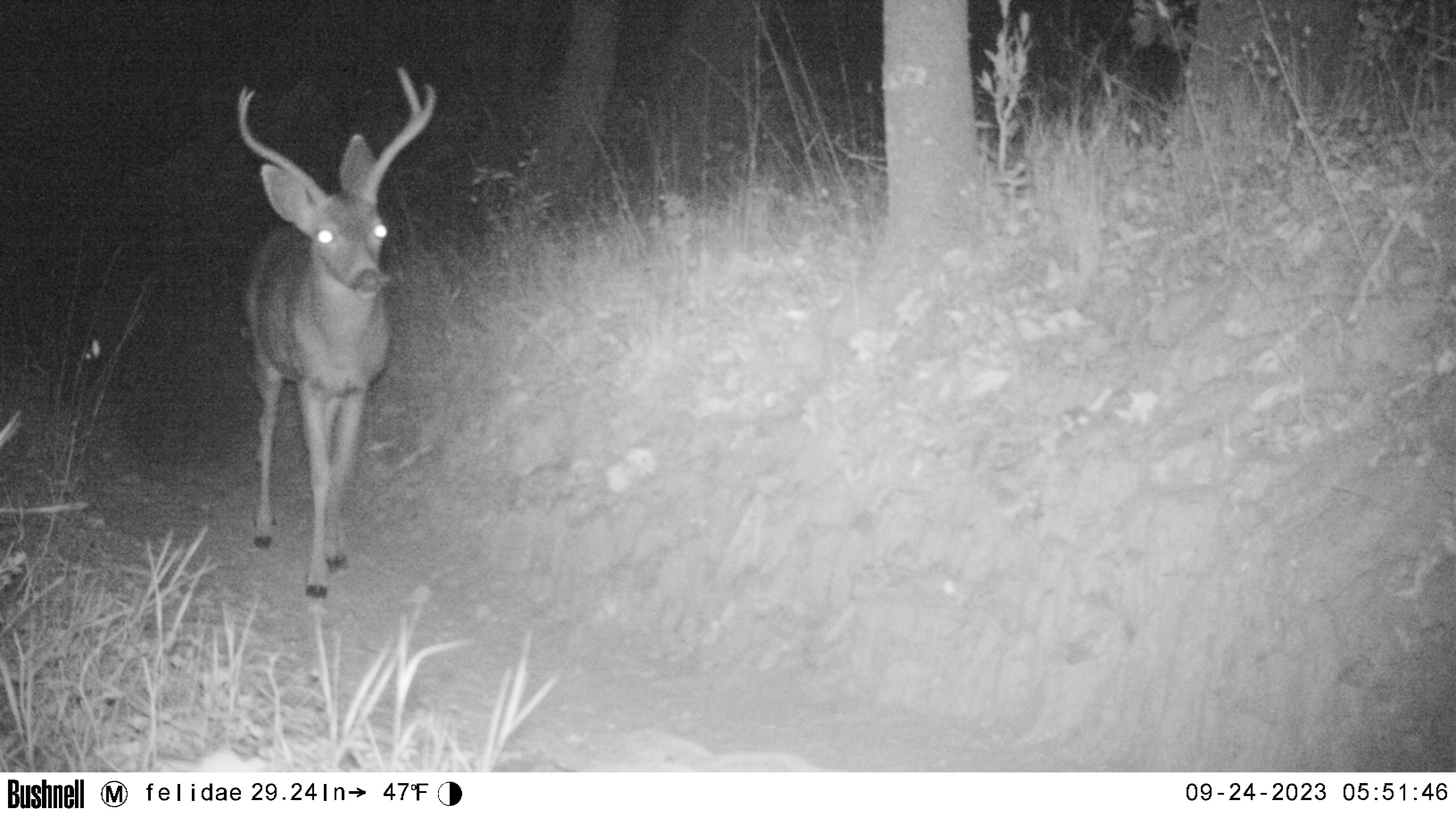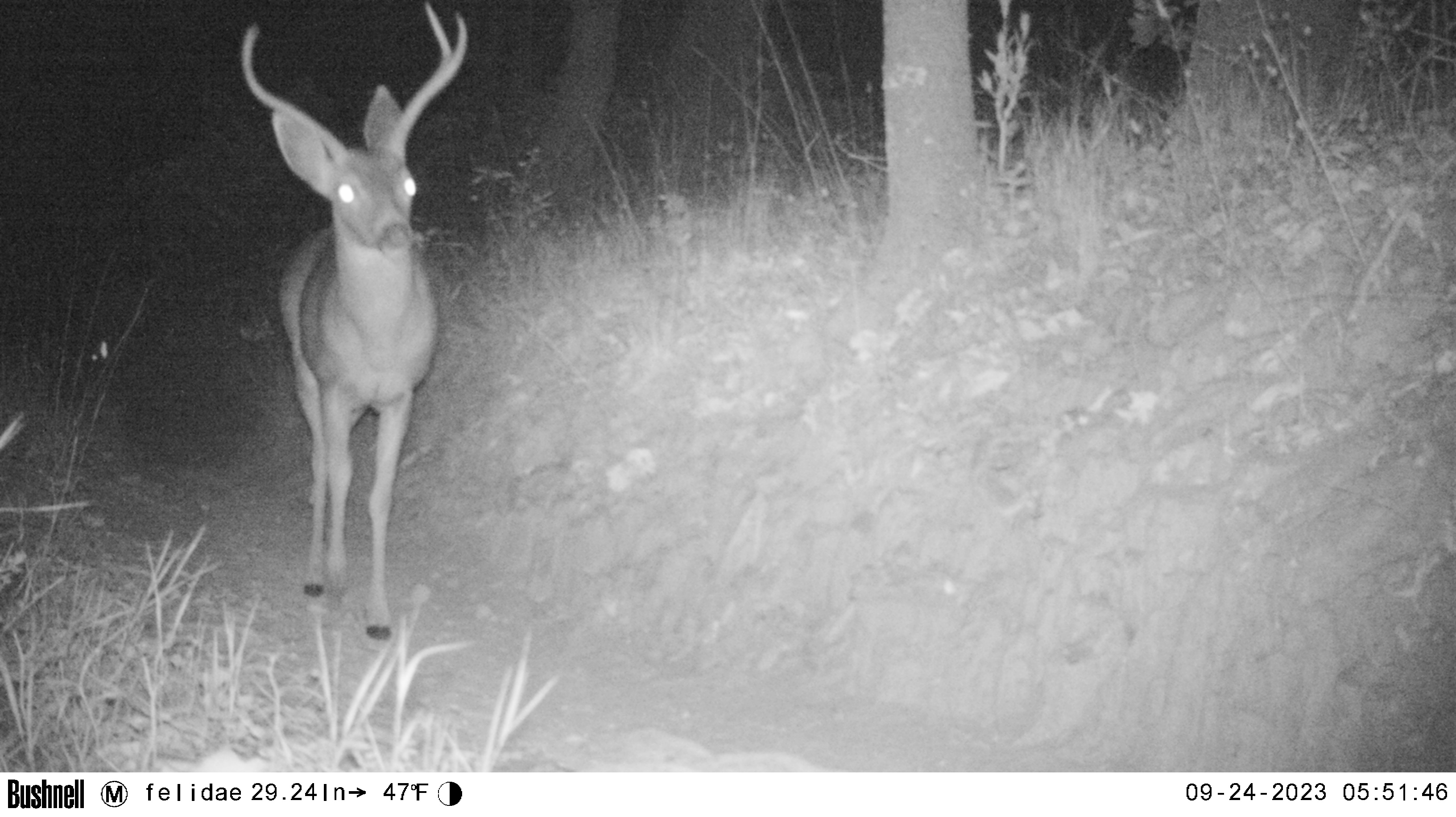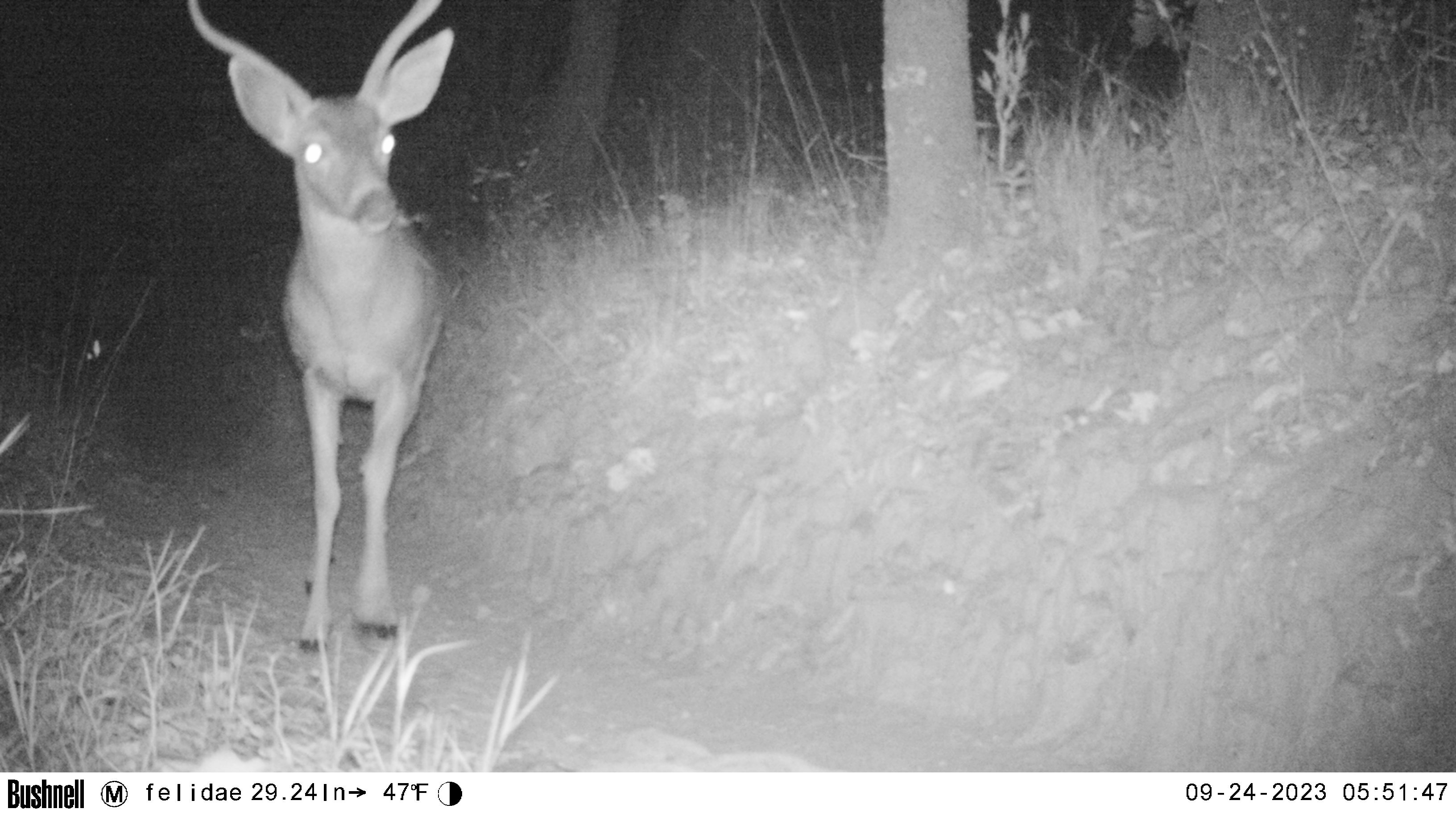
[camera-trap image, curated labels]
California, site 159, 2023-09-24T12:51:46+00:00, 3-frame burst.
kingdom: Animalia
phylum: Chordata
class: Mammalia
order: Artiodactyla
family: Cervidae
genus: Odocoileus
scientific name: Odocoileus hemionus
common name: mule deer